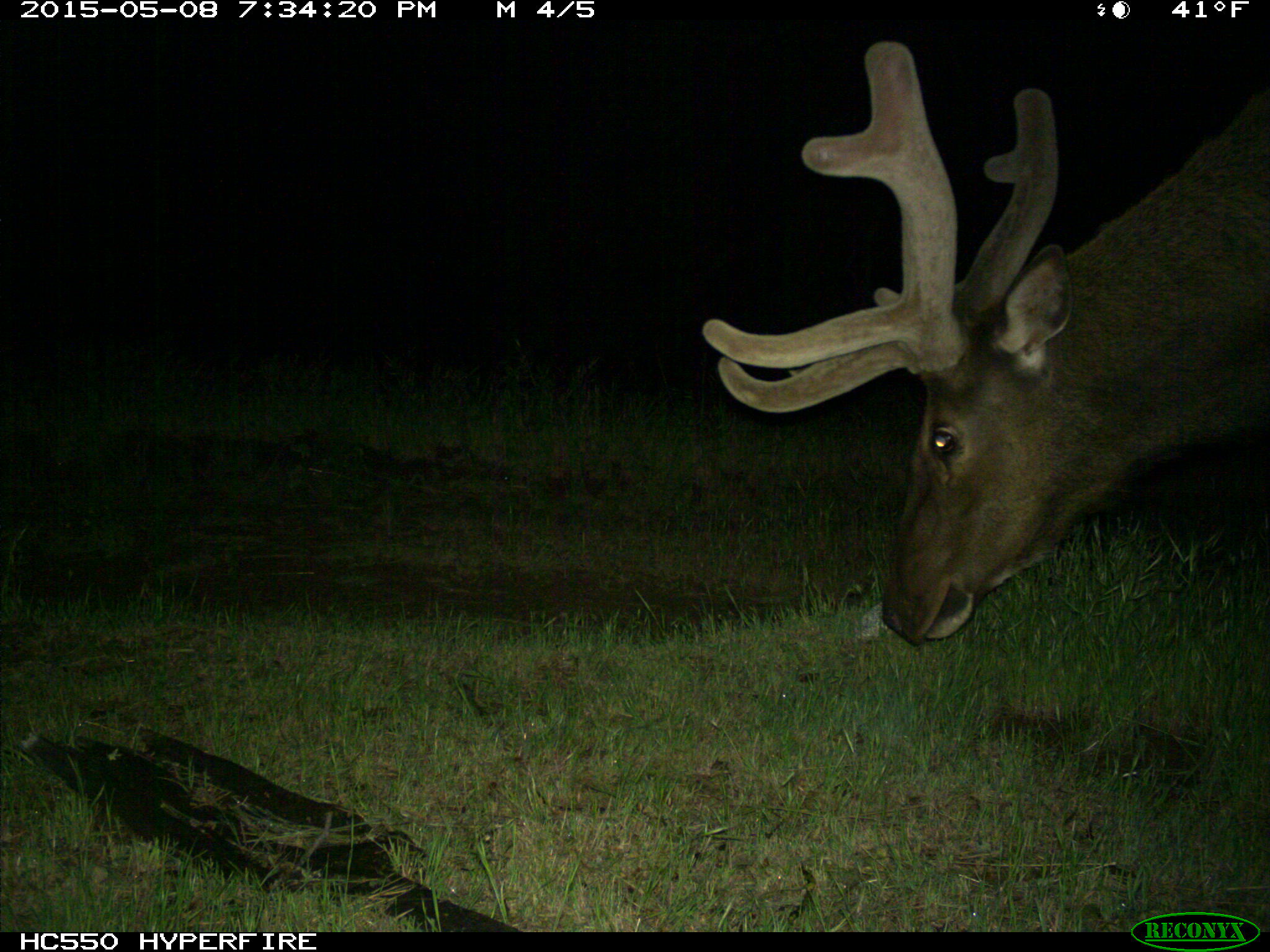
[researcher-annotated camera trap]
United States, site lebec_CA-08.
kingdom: Animalia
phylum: Chordata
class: Mammalia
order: Artiodactyla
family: Cervidae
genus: Cervus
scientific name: Cervus canadensis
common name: elk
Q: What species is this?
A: Cervus canadensis (elk).